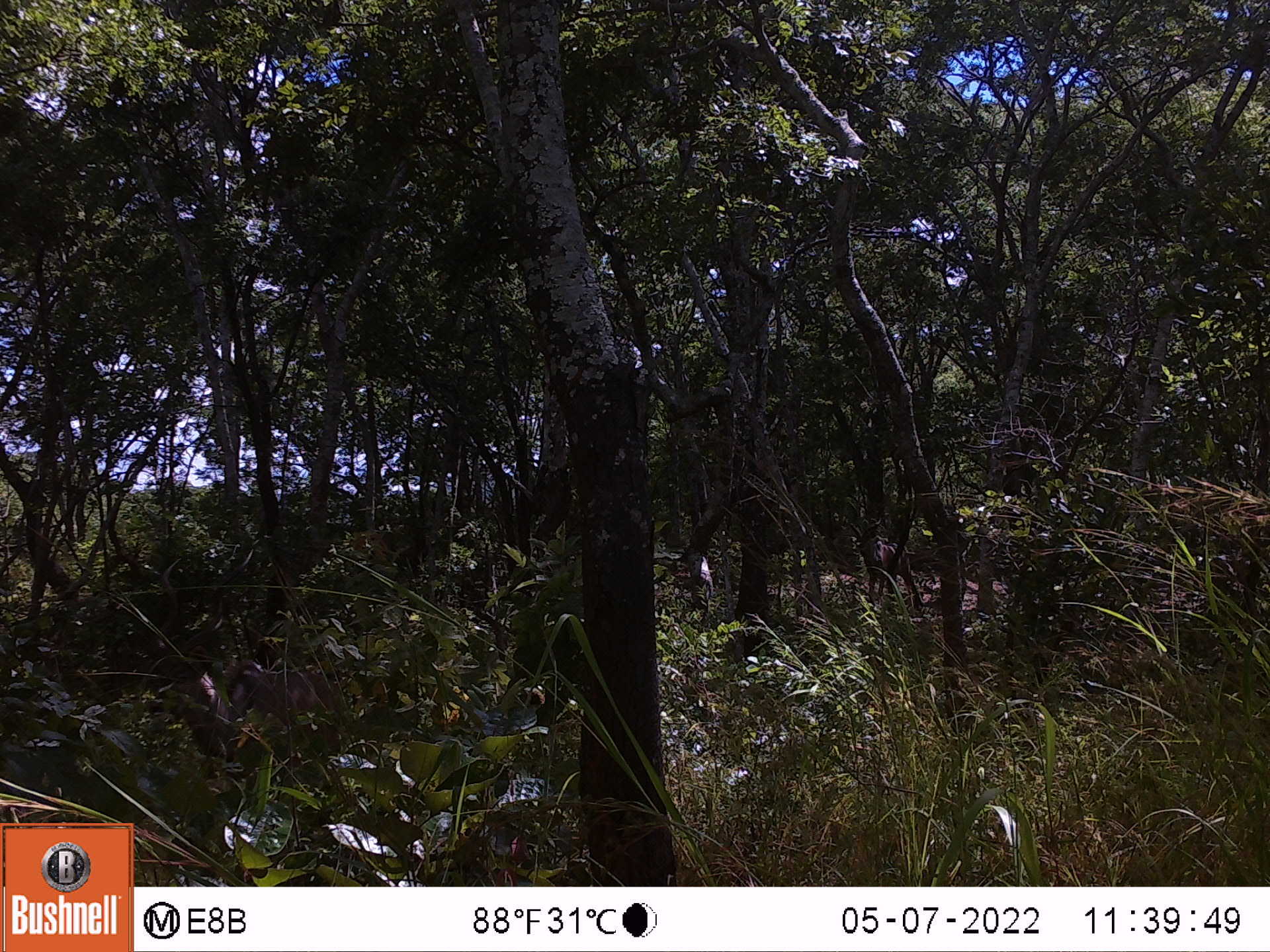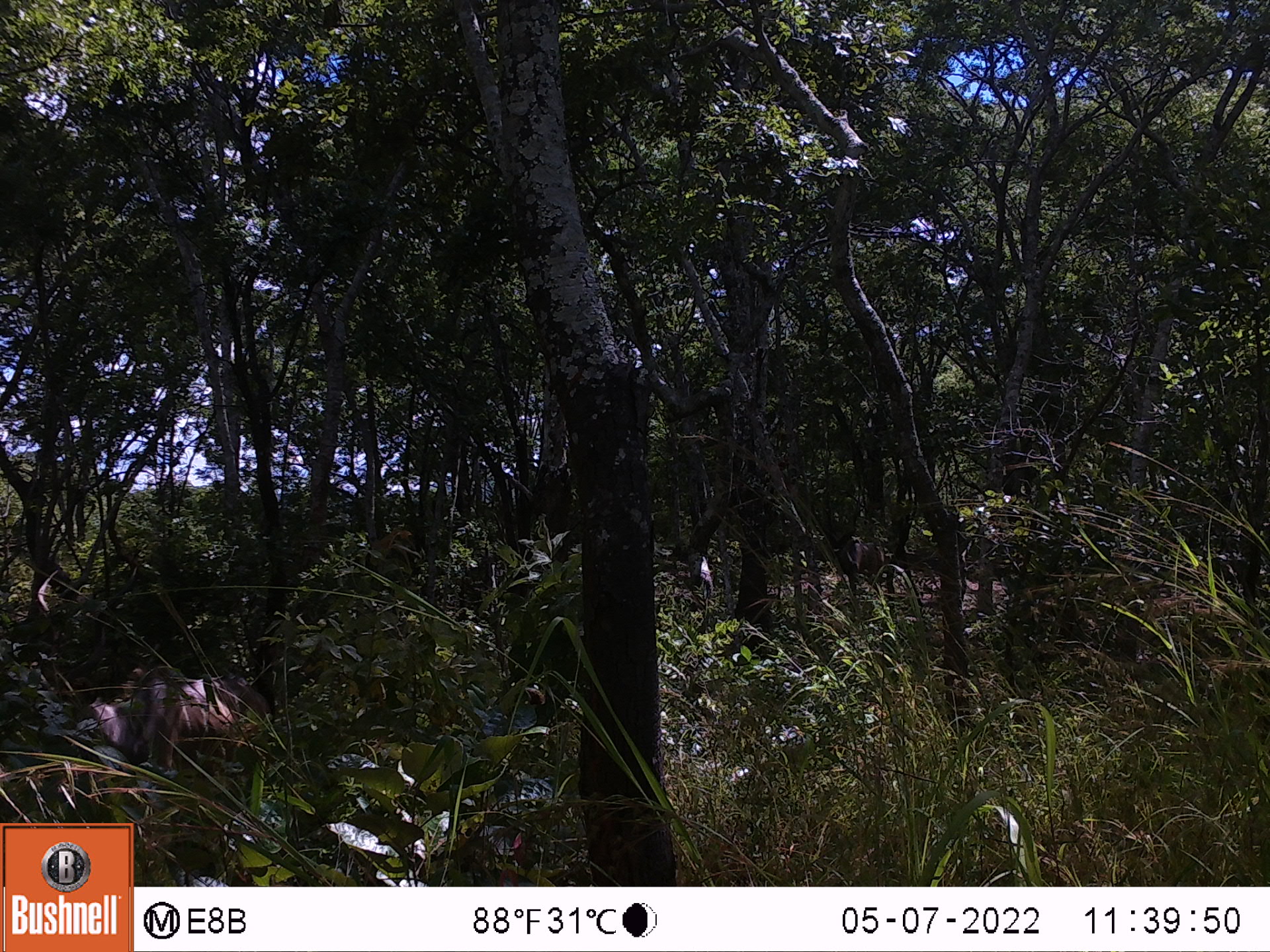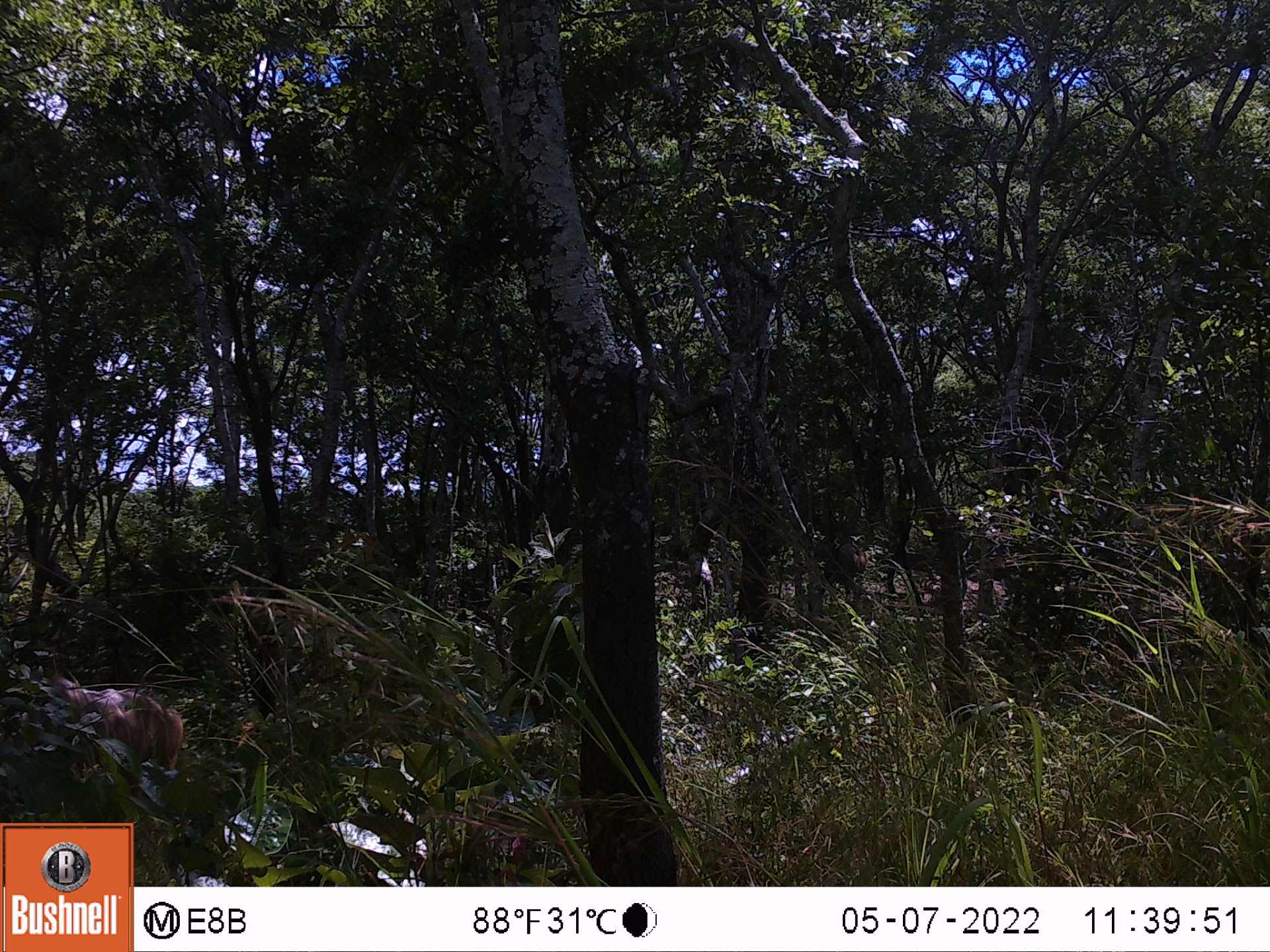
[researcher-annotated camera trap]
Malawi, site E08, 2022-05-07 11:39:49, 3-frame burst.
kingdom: Animalia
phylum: Chordata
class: Mammalia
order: Artiodactyla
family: Bovidae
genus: Tragelaphus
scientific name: Tragelaphus strepsiceros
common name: greater kudu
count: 2